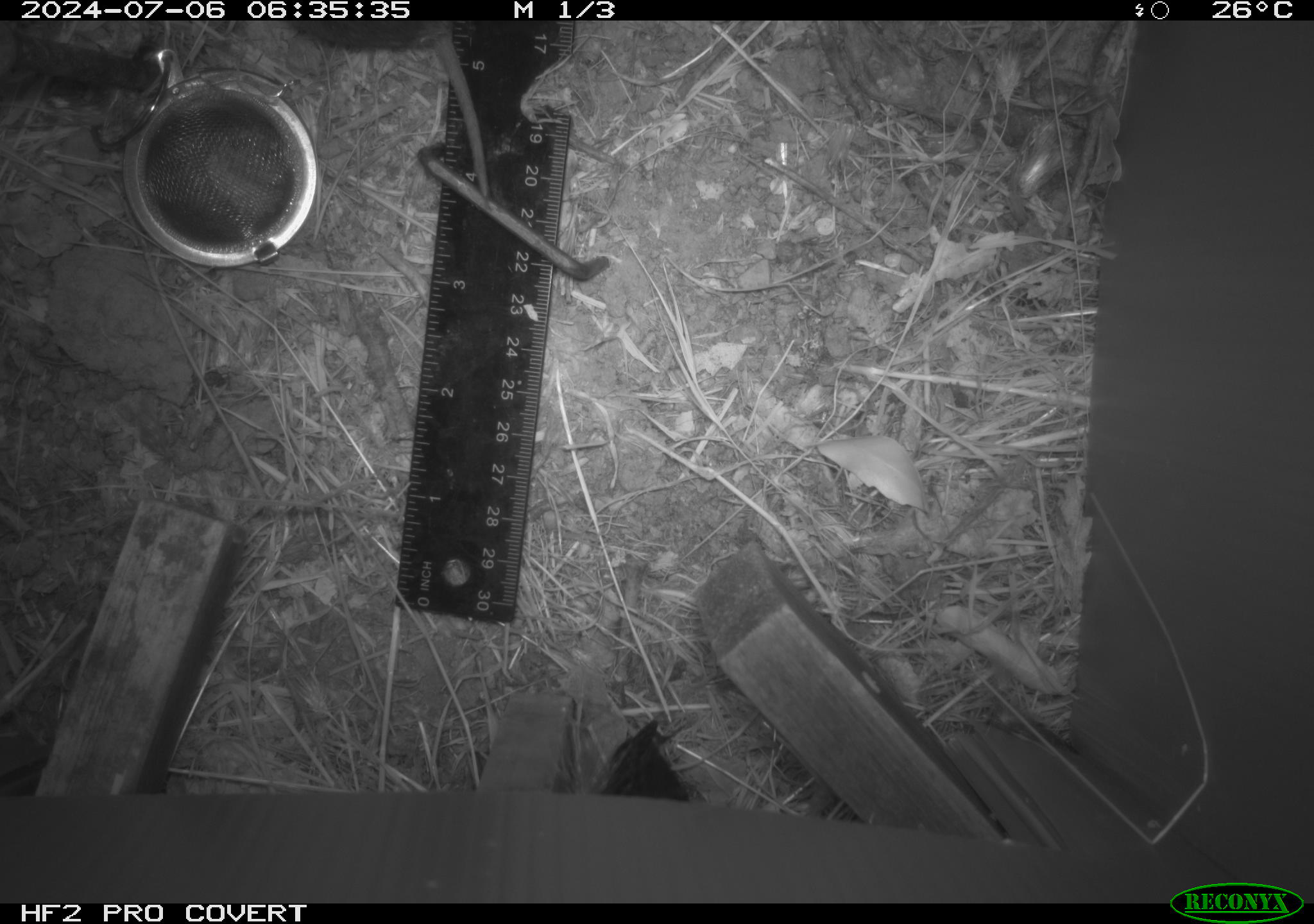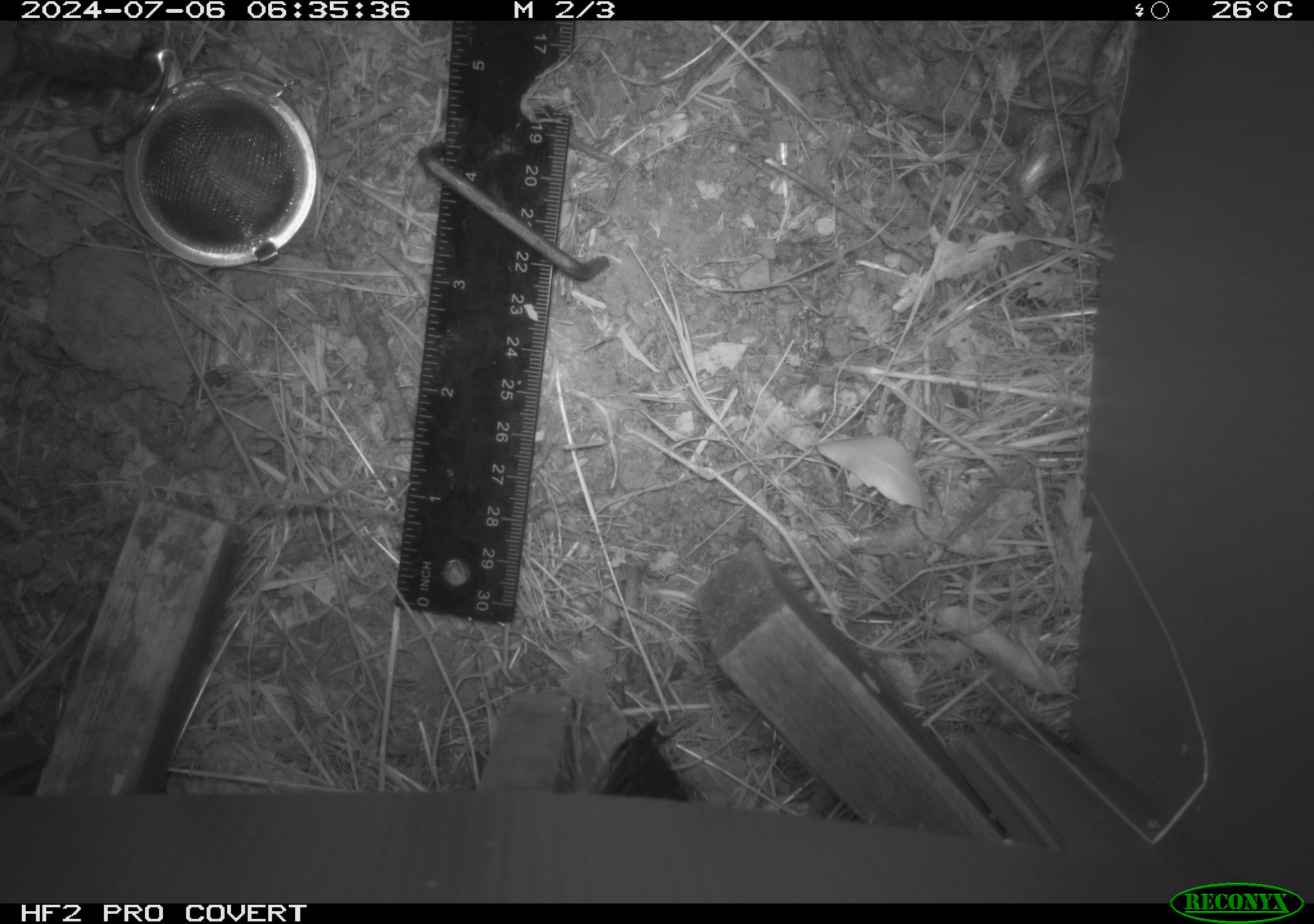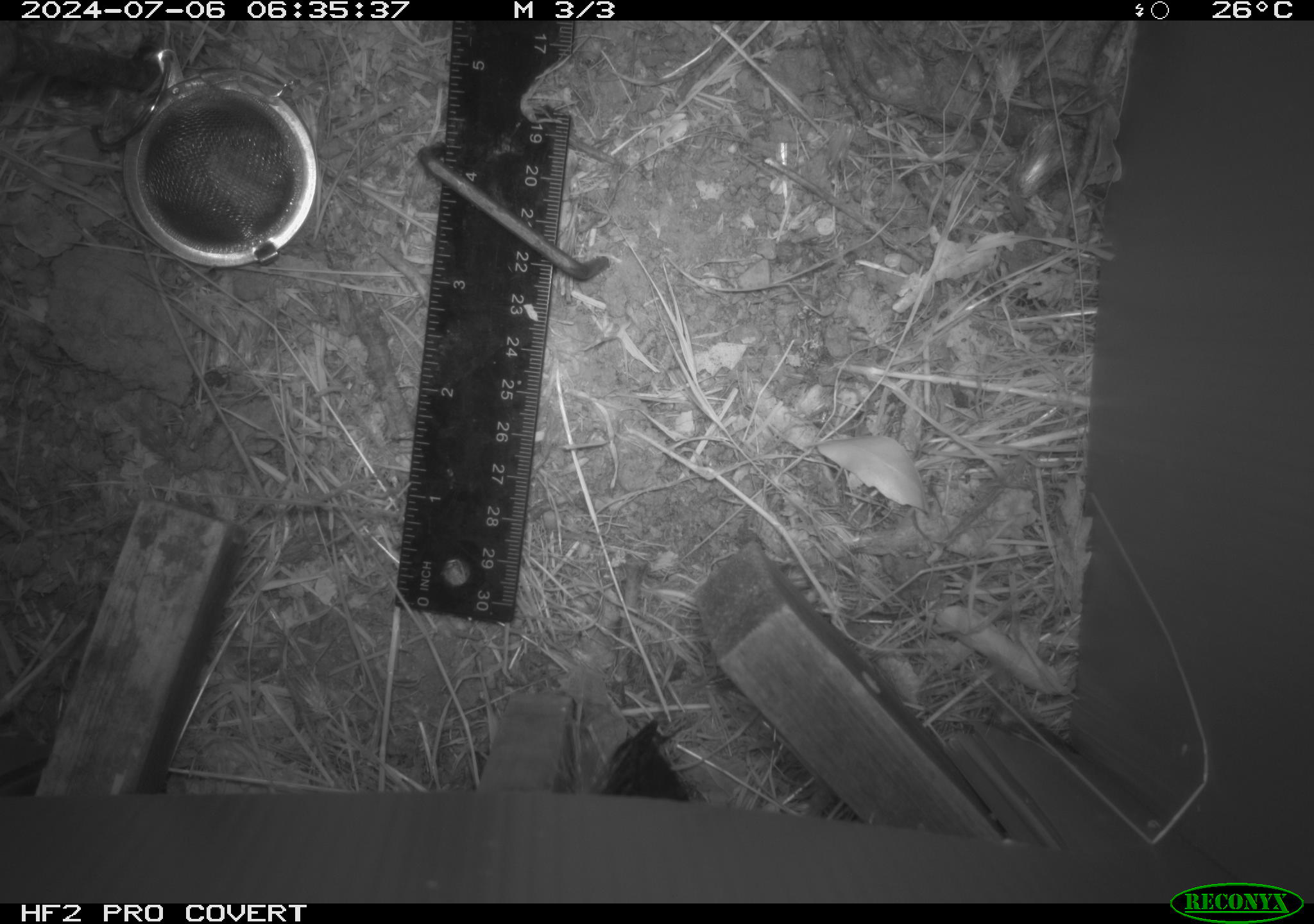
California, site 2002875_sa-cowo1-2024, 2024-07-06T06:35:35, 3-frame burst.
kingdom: Animalia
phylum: Chordata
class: Mammalia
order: Rodentia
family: Cricetidae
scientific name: Arvicolinae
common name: voles, lemmings, and muskrats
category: arvicolinae subfamily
Arvicolinae subfamily (voles, lemmings, and muskrats) (Arvicolinae).